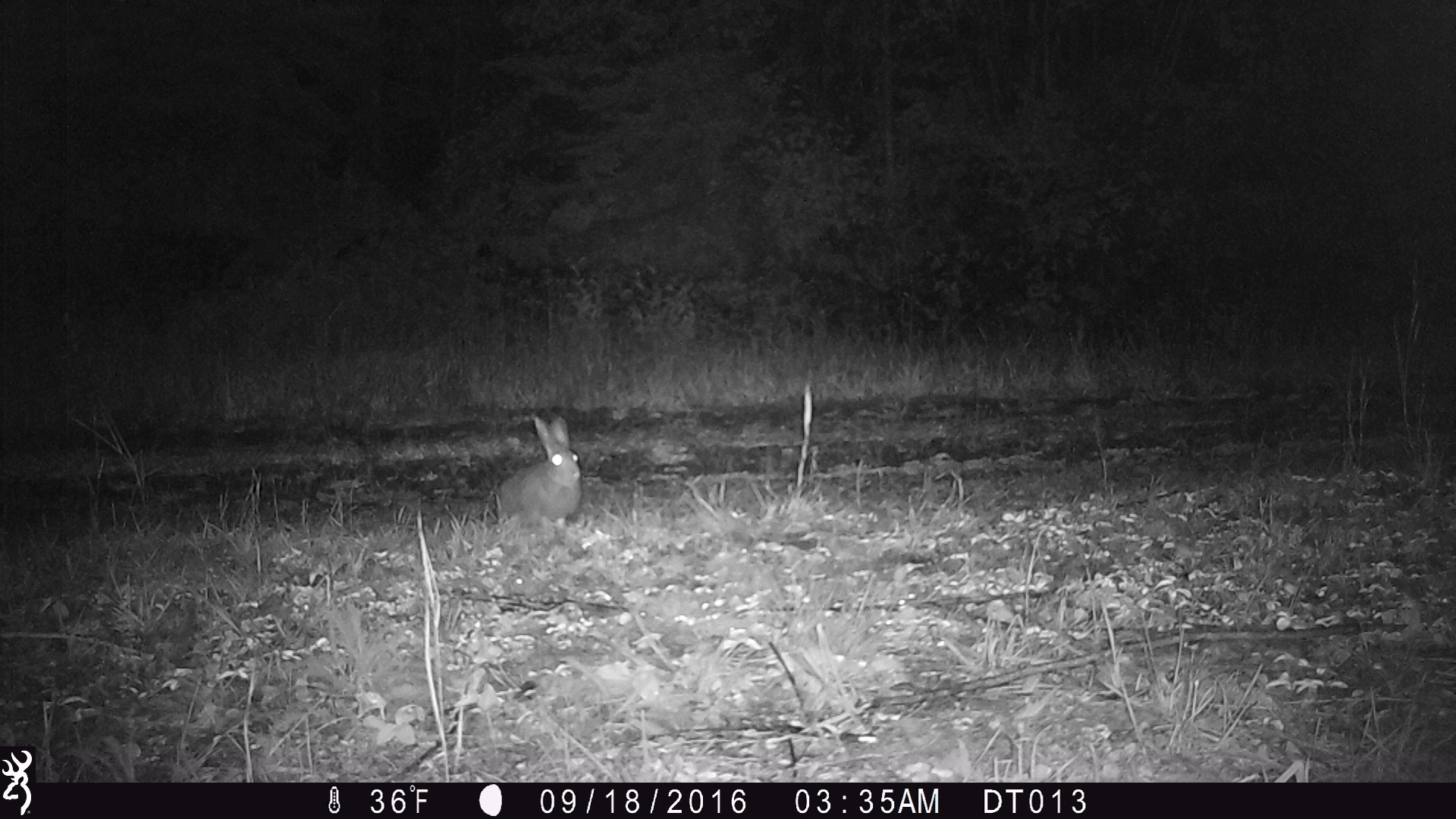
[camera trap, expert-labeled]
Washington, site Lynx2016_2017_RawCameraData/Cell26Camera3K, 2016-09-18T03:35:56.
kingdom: Animalia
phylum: Chordata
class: Mammalia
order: Lagomorpha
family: Leporidae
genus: Lepus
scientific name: Lepus americanus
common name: snowshoe hare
Lepus americanus (snowshoe hare). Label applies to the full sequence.